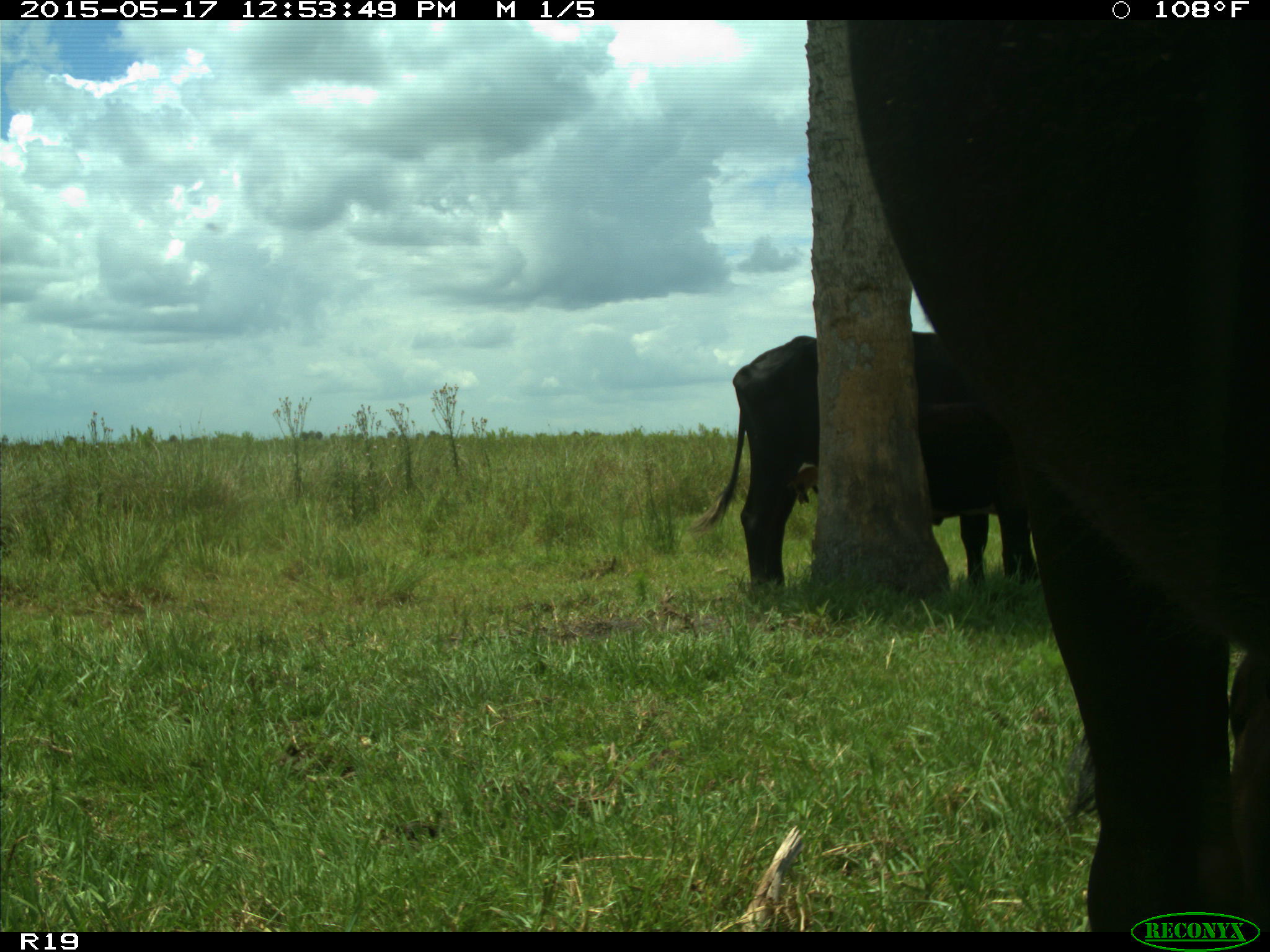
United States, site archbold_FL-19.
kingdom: Animalia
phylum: Chordata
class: Mammalia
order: Artiodactyla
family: Bovidae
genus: Bos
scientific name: Bos taurus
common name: domestic cow